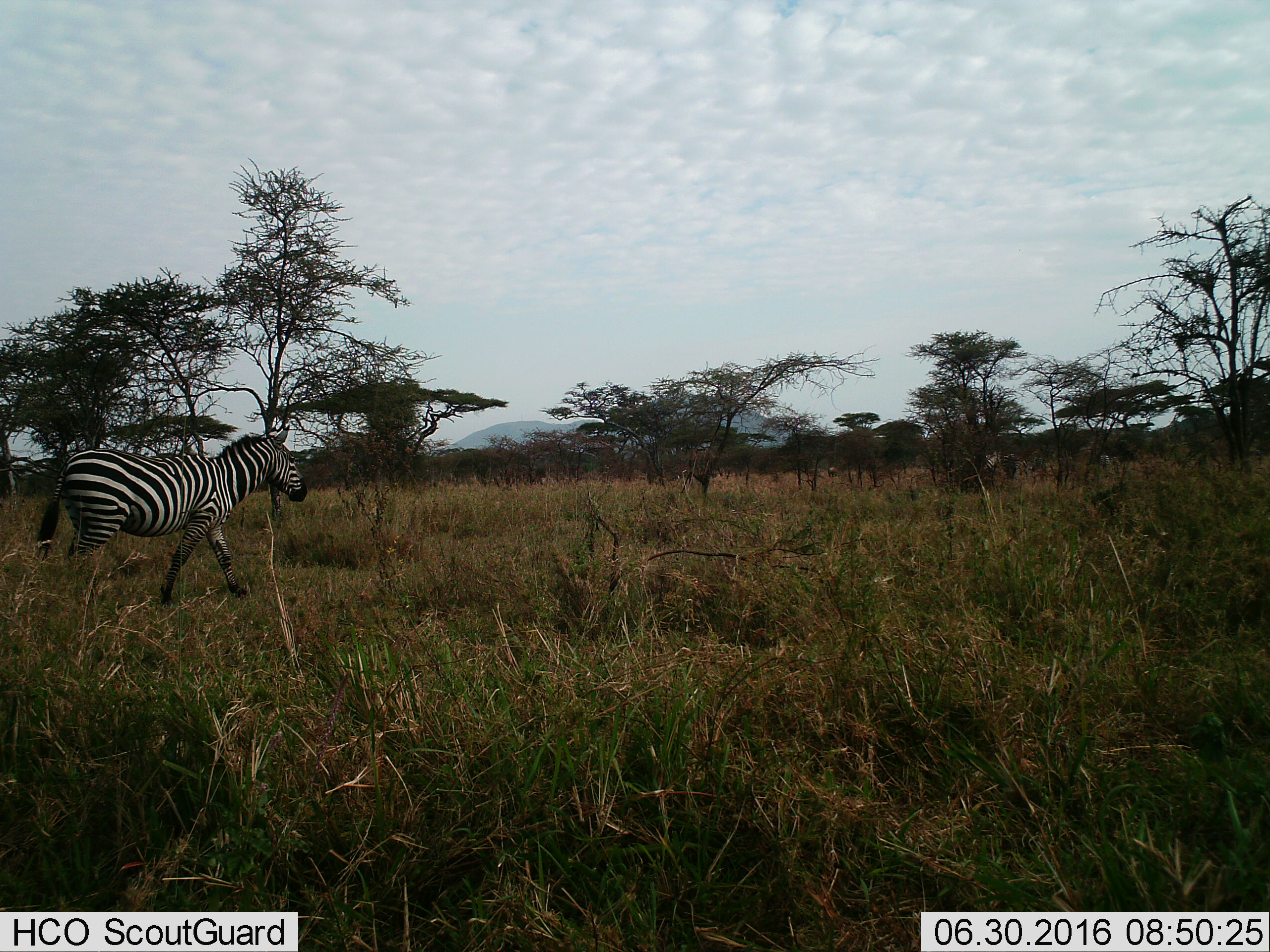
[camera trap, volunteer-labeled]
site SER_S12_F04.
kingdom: Animalia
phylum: Chordata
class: Mammalia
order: Perissodactyla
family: Equidae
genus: Equus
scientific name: Equus quagga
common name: plains zebra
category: zebraplains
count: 2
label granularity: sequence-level